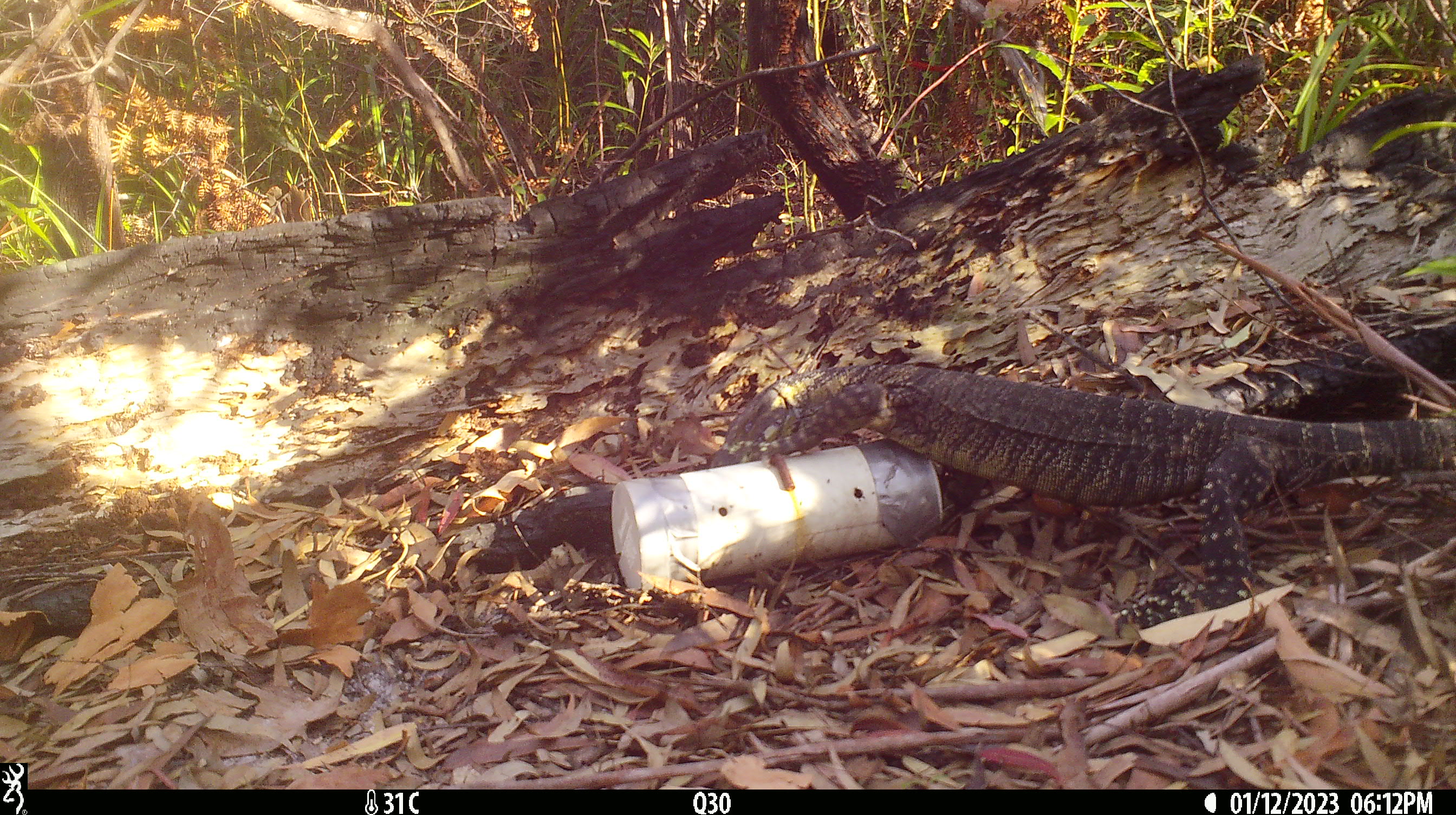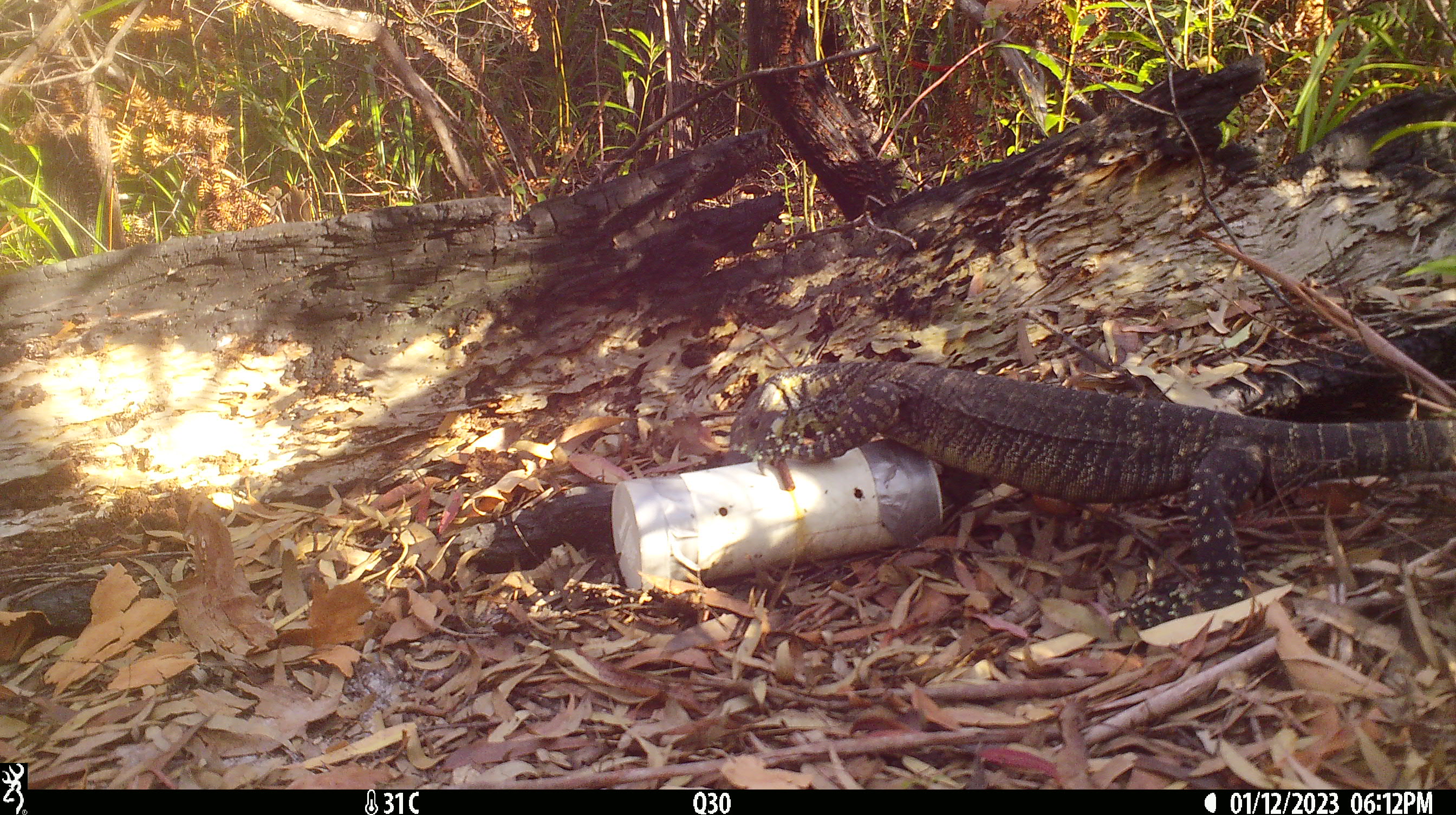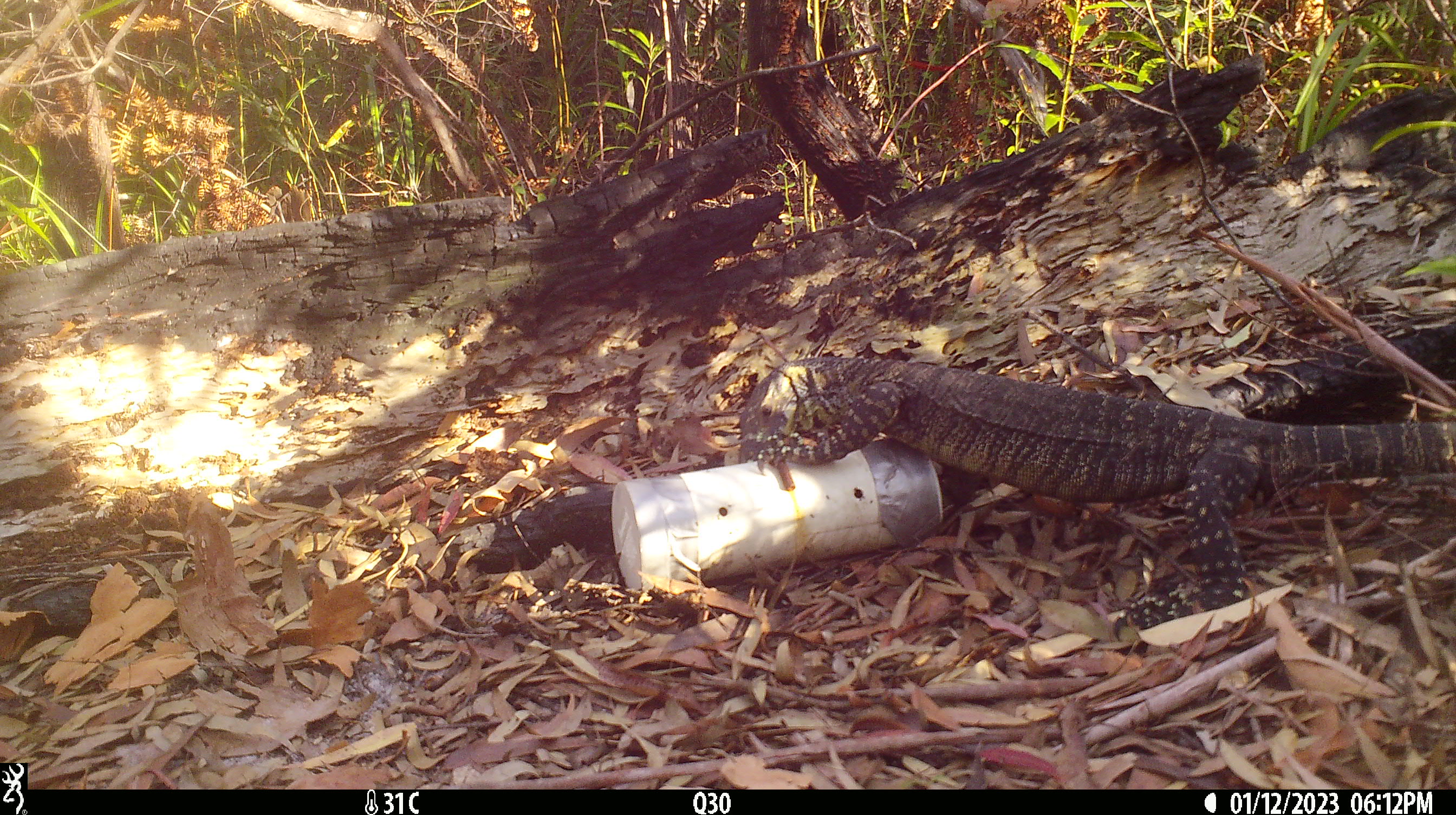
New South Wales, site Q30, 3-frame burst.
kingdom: Animalia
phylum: Chordata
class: Reptilia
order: Squamata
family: Varanidae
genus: Varanus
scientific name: Varanus varius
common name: lace monitor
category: goanna